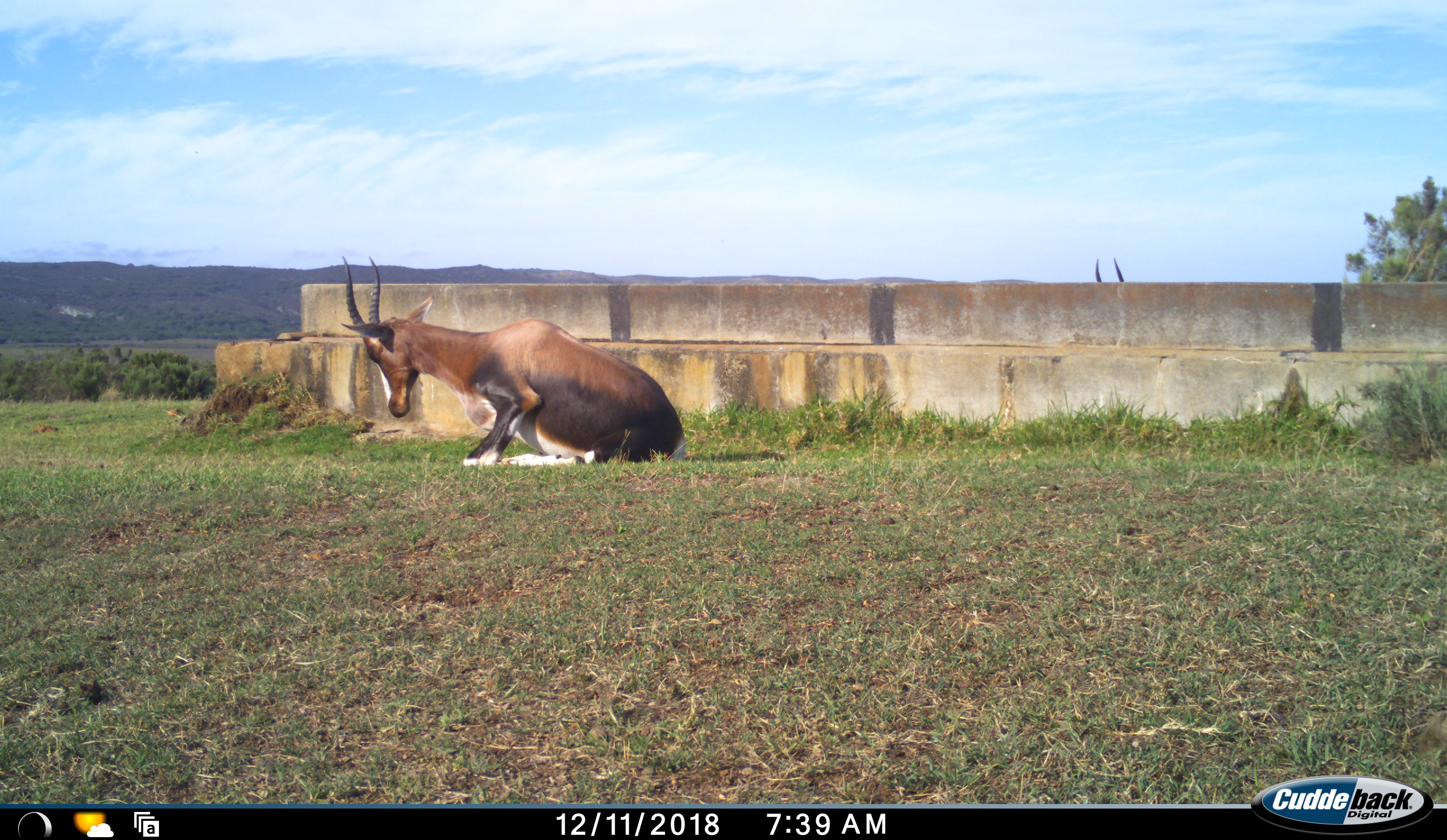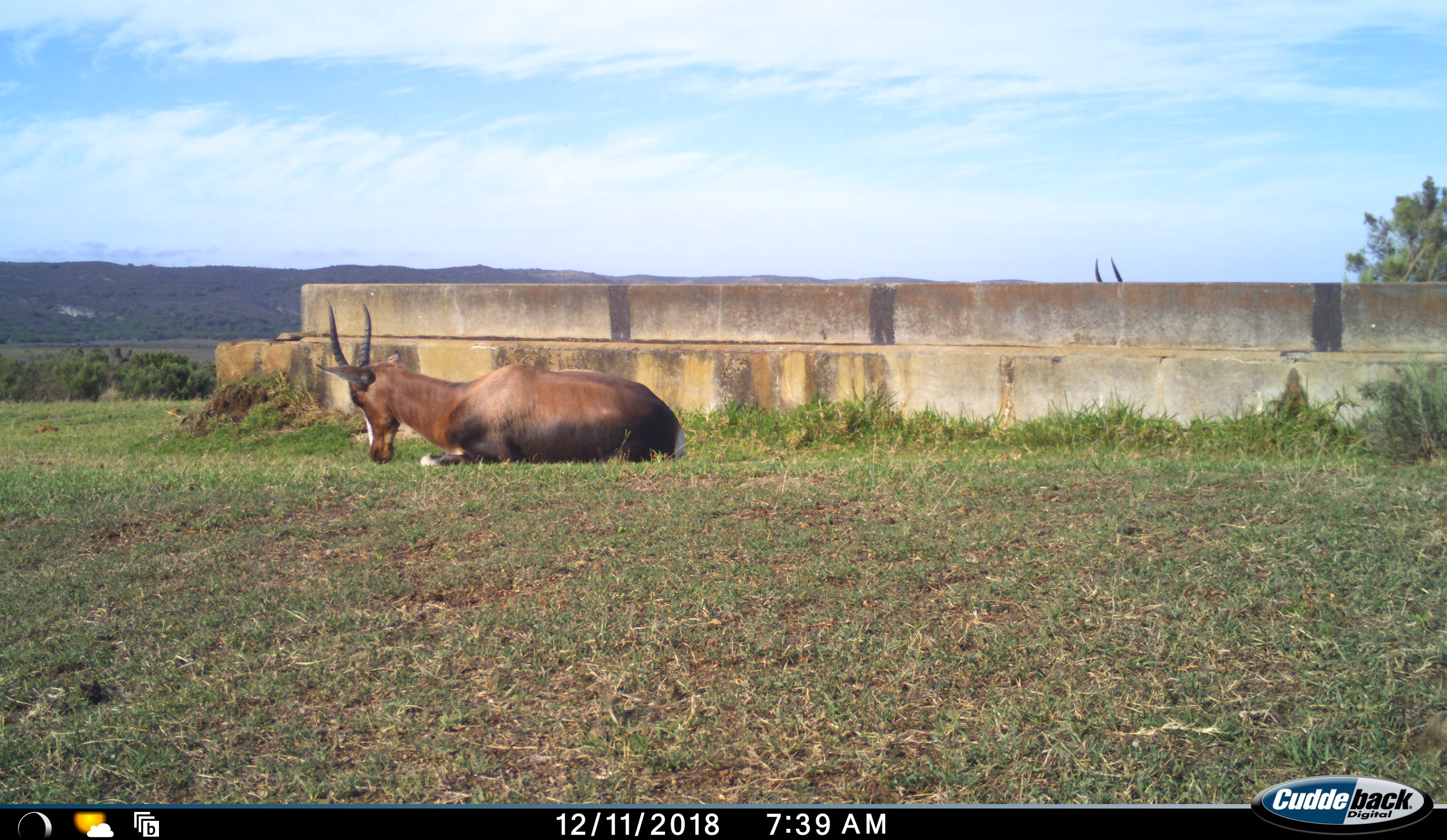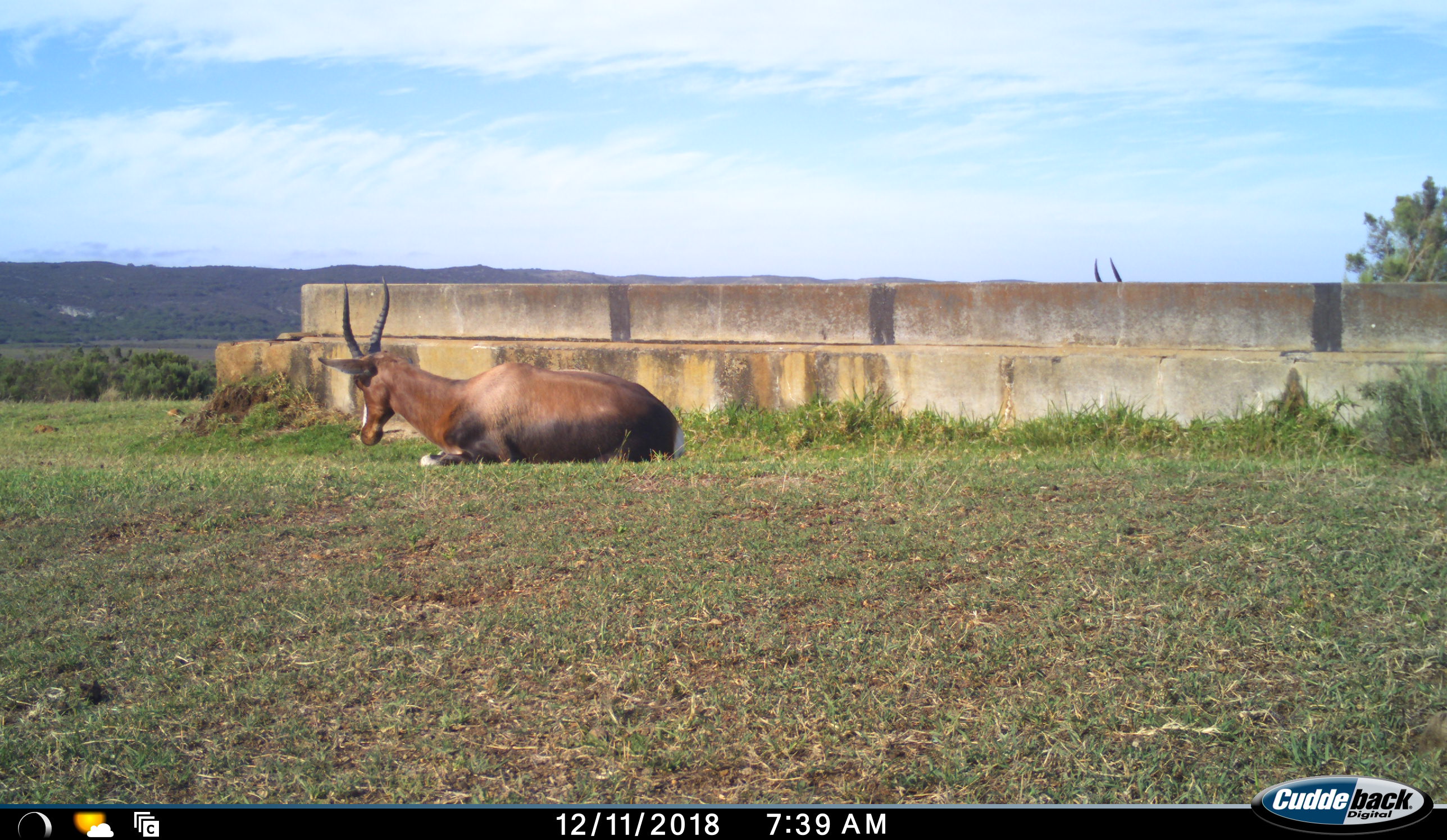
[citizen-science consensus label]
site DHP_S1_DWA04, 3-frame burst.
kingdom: Animalia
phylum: Chordata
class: Mammalia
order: Artiodactyla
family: Bovidae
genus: Damaliscus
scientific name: Damaliscus pygargus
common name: bontebok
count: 1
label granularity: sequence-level